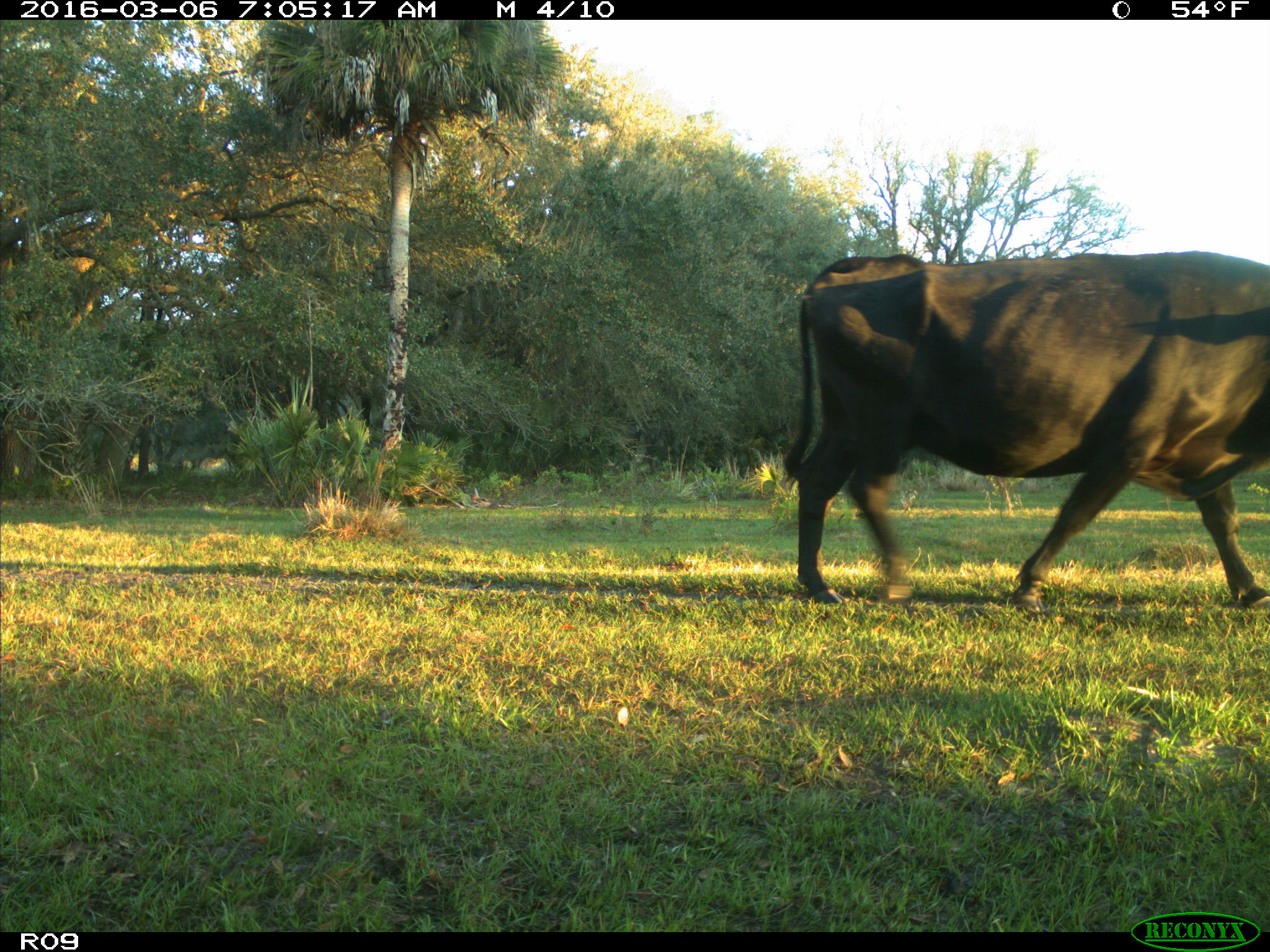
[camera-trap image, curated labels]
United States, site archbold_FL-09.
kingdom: Animalia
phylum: Chordata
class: Mammalia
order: Artiodactyla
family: Bovidae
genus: Bos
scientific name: Bos taurus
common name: domestic cow